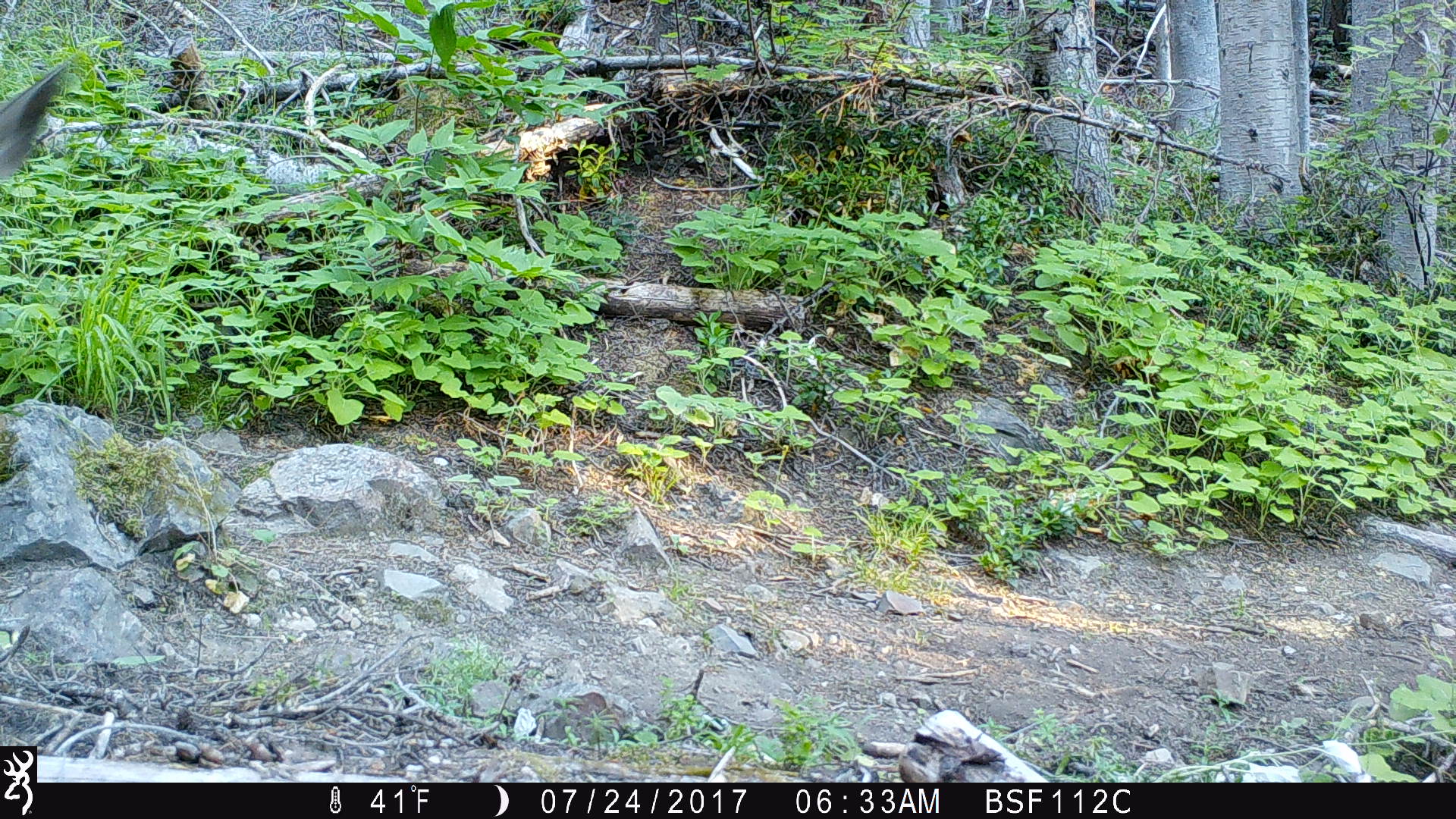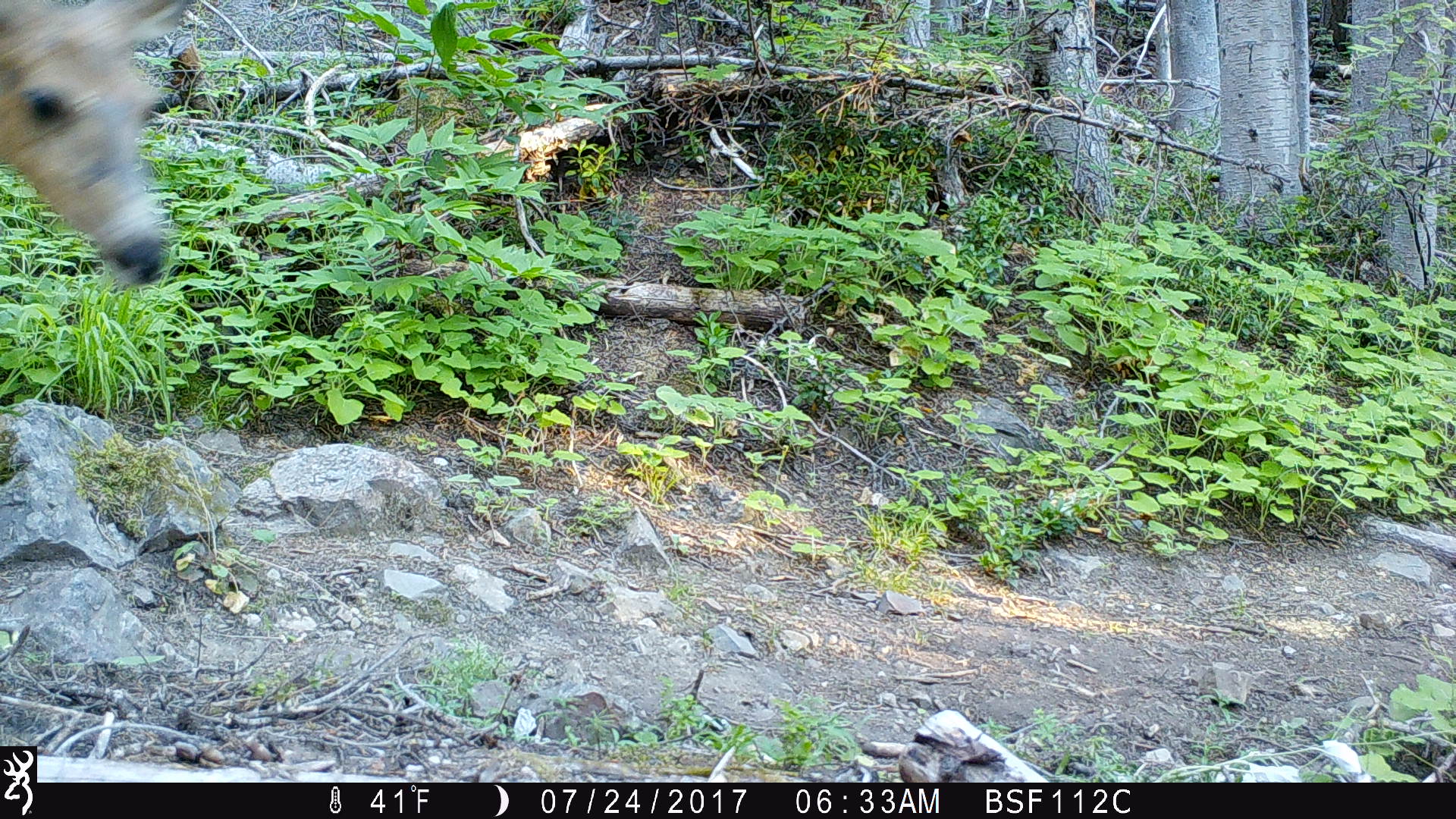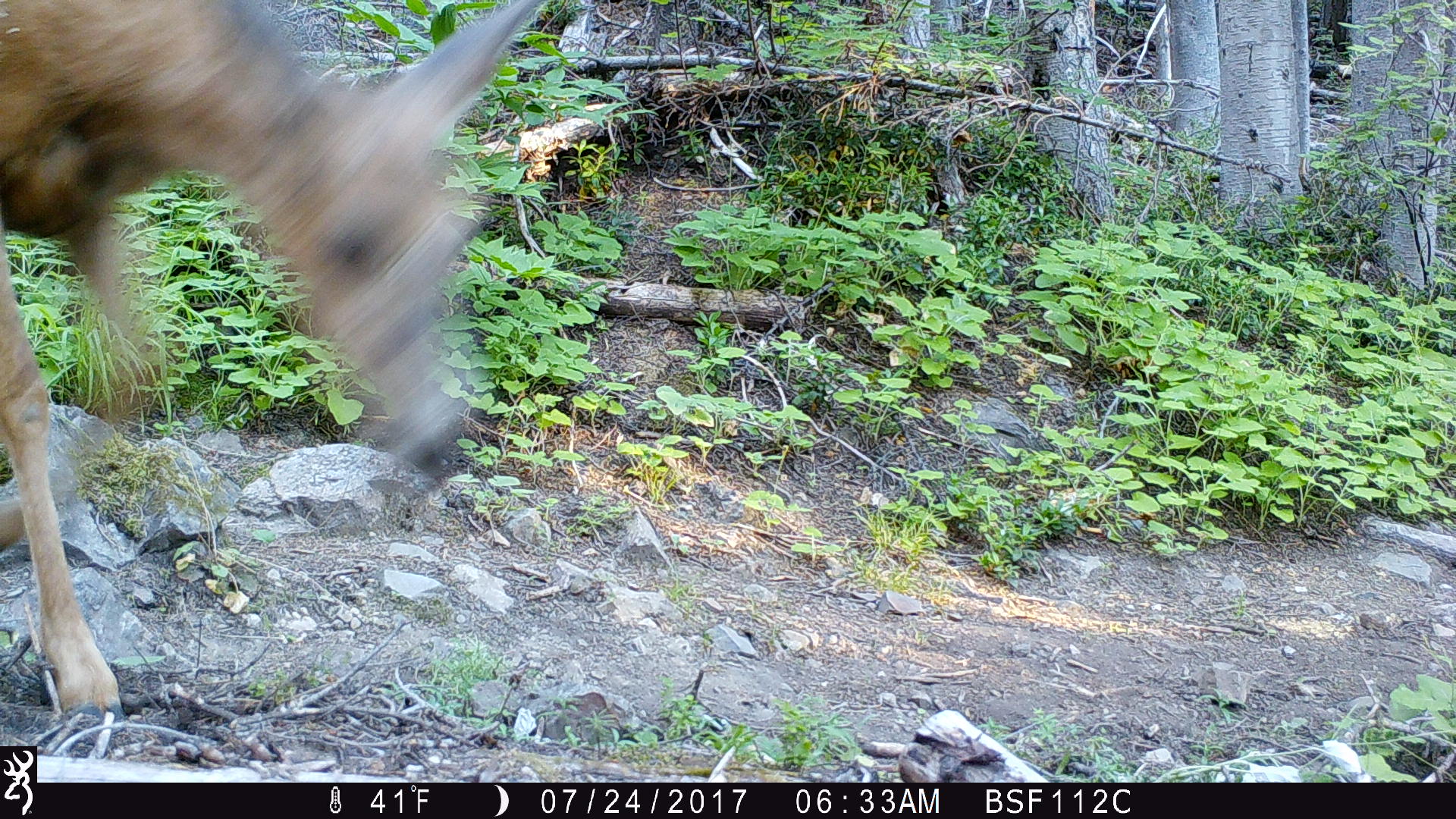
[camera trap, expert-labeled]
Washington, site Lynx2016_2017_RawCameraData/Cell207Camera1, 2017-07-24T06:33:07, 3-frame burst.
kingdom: Animalia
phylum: Chordata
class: Mammalia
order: Artiodactyla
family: Cervidae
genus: Odocoileus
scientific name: Odocoileus hemionus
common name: mule deer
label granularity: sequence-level